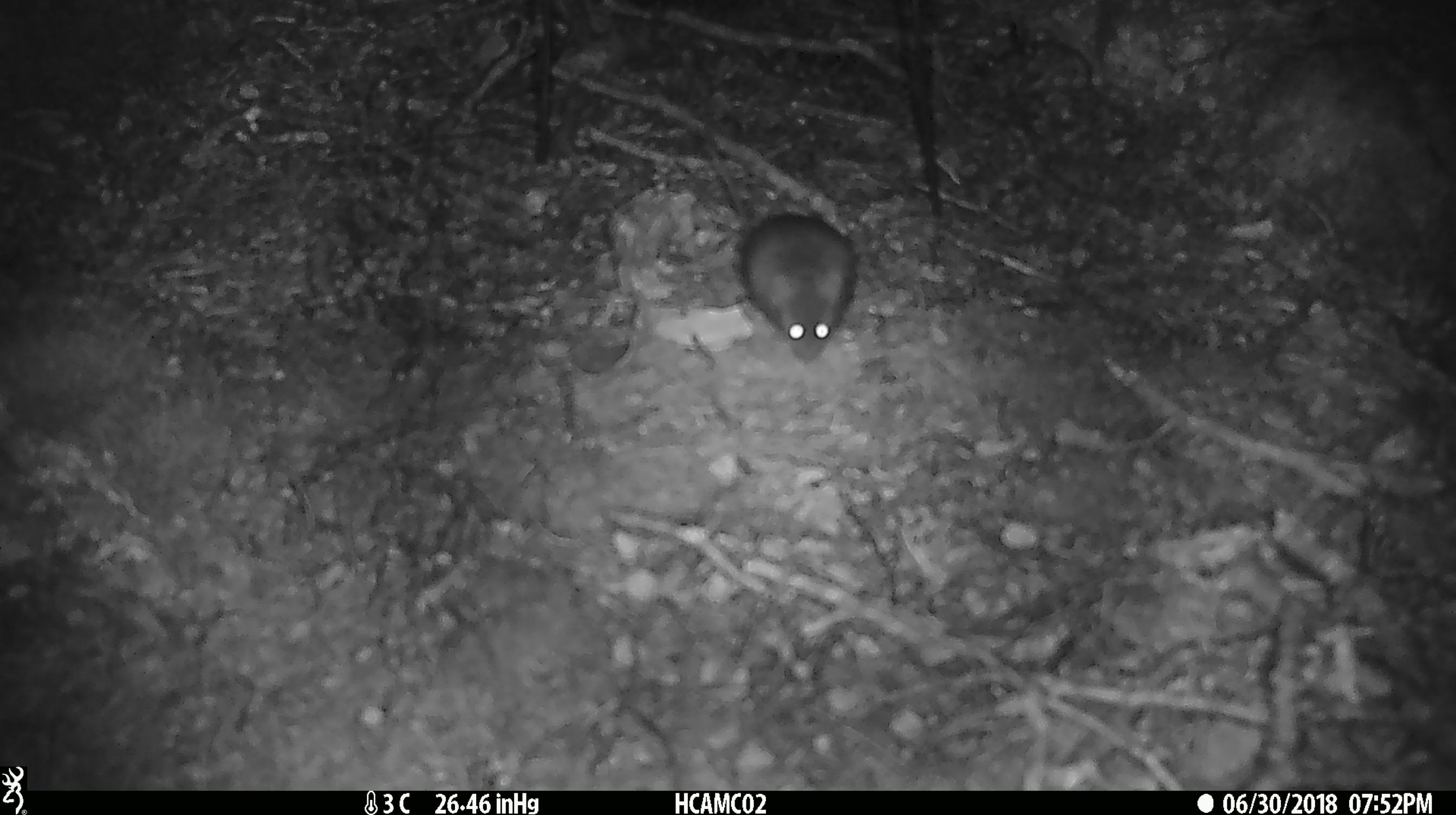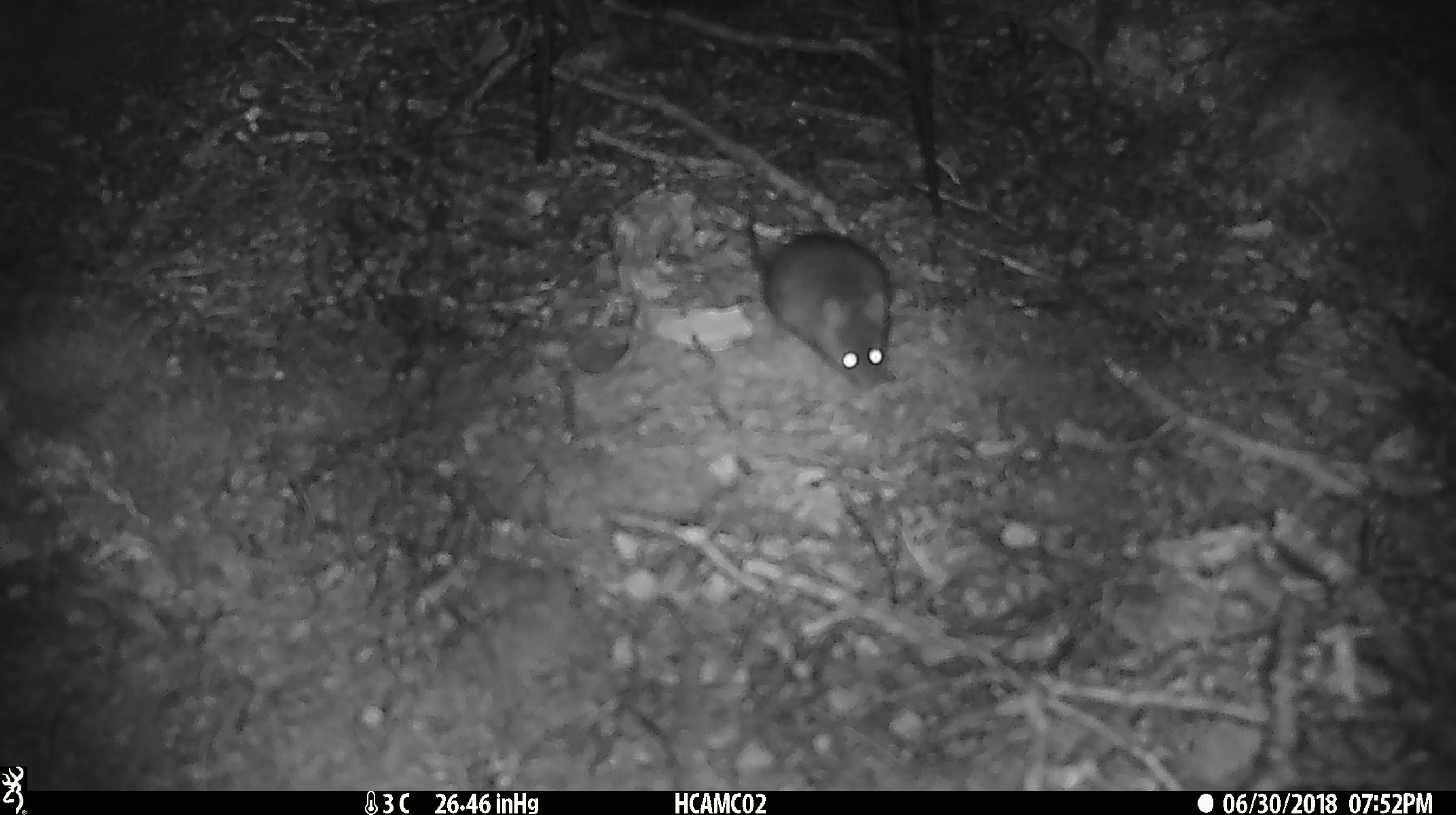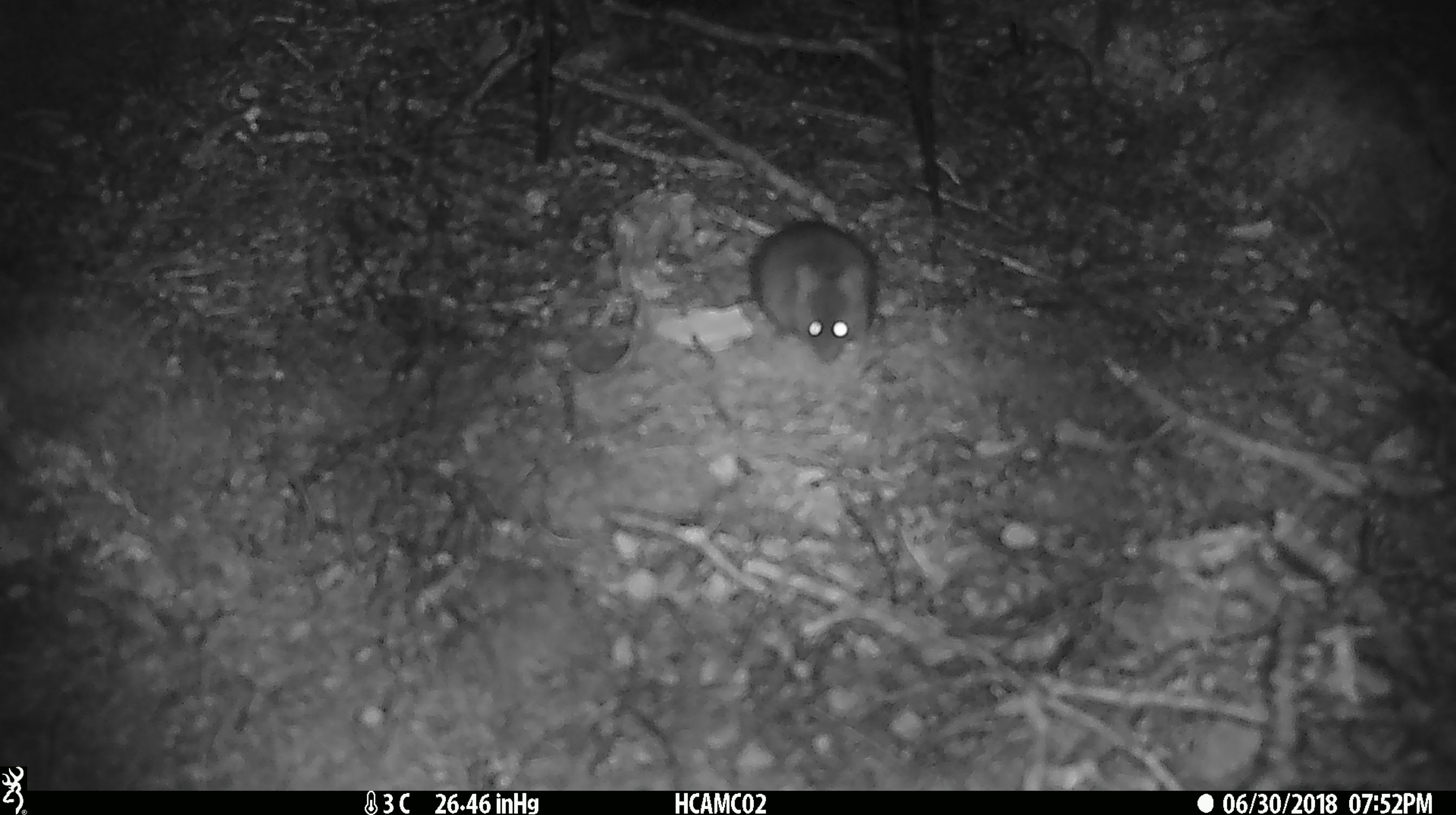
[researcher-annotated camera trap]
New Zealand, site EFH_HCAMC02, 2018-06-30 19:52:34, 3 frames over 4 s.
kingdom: Animalia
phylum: Chordata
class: Mammalia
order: Rodentia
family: Muridae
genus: Mus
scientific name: Mus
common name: mouse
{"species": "mouse (Mus)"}